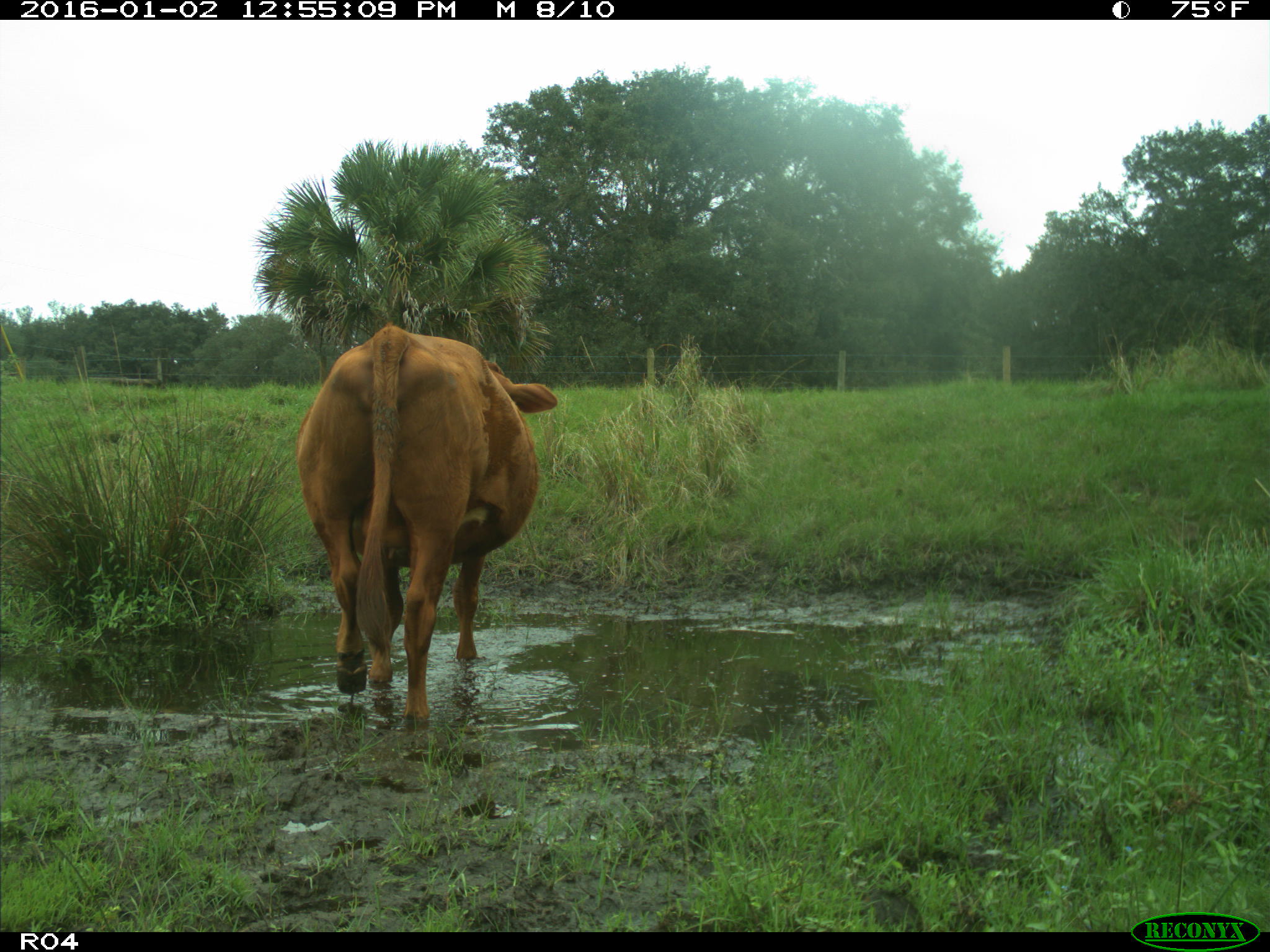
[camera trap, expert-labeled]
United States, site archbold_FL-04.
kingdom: Animalia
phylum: Chordata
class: Mammalia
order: Artiodactyla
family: Bovidae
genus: Bos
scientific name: Bos taurus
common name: domestic cow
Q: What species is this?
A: Bos taurus (domestic cow).